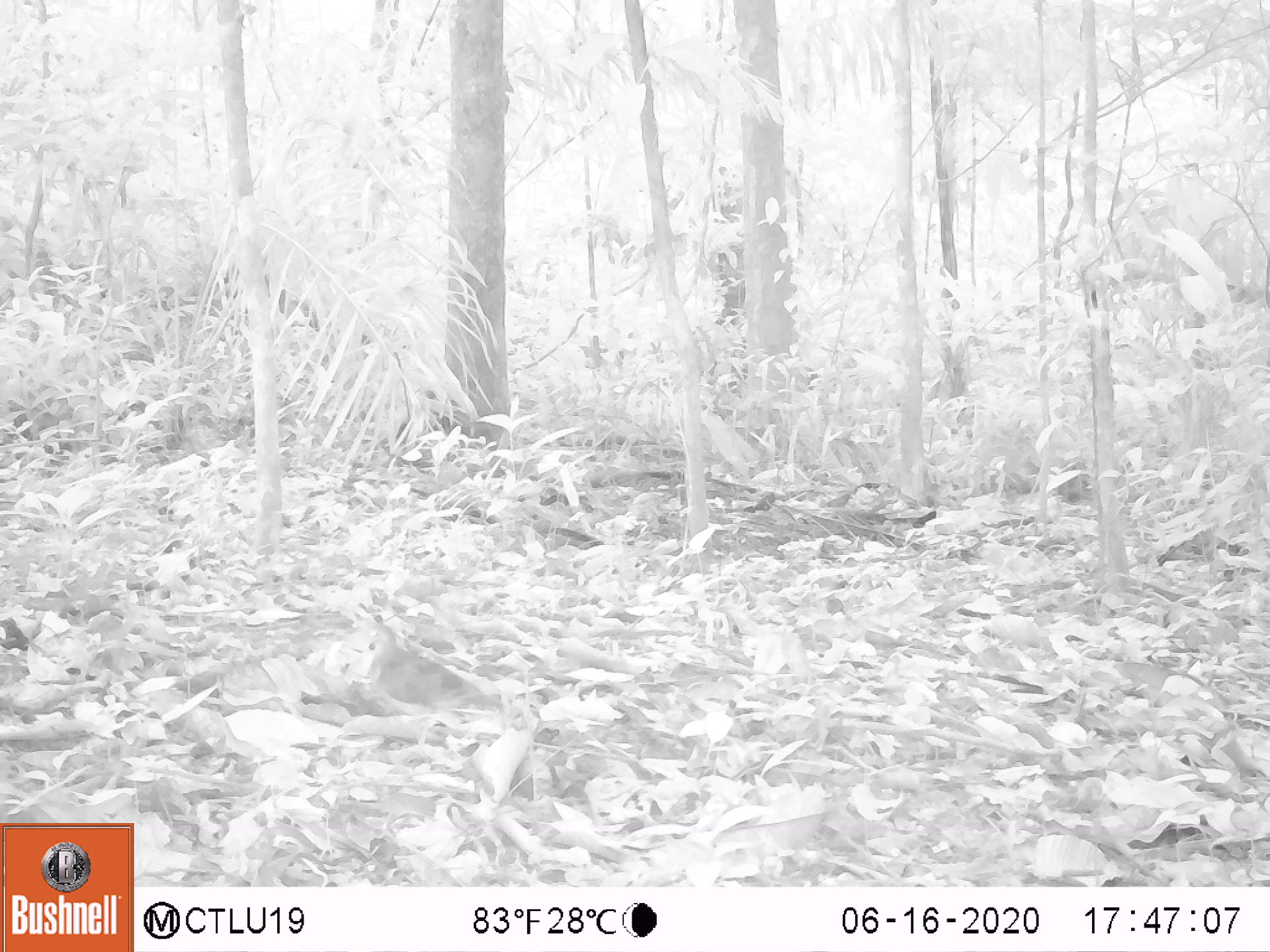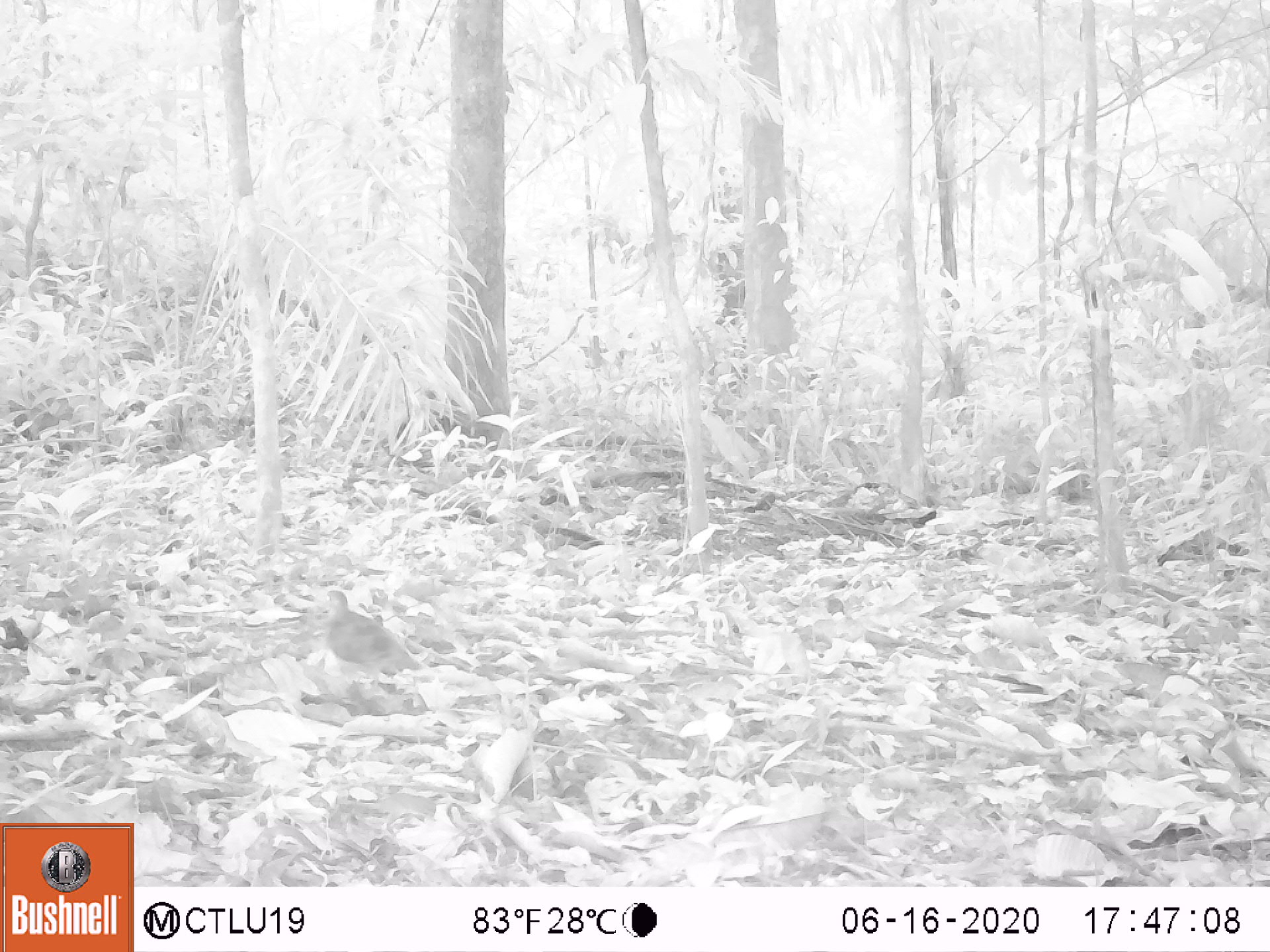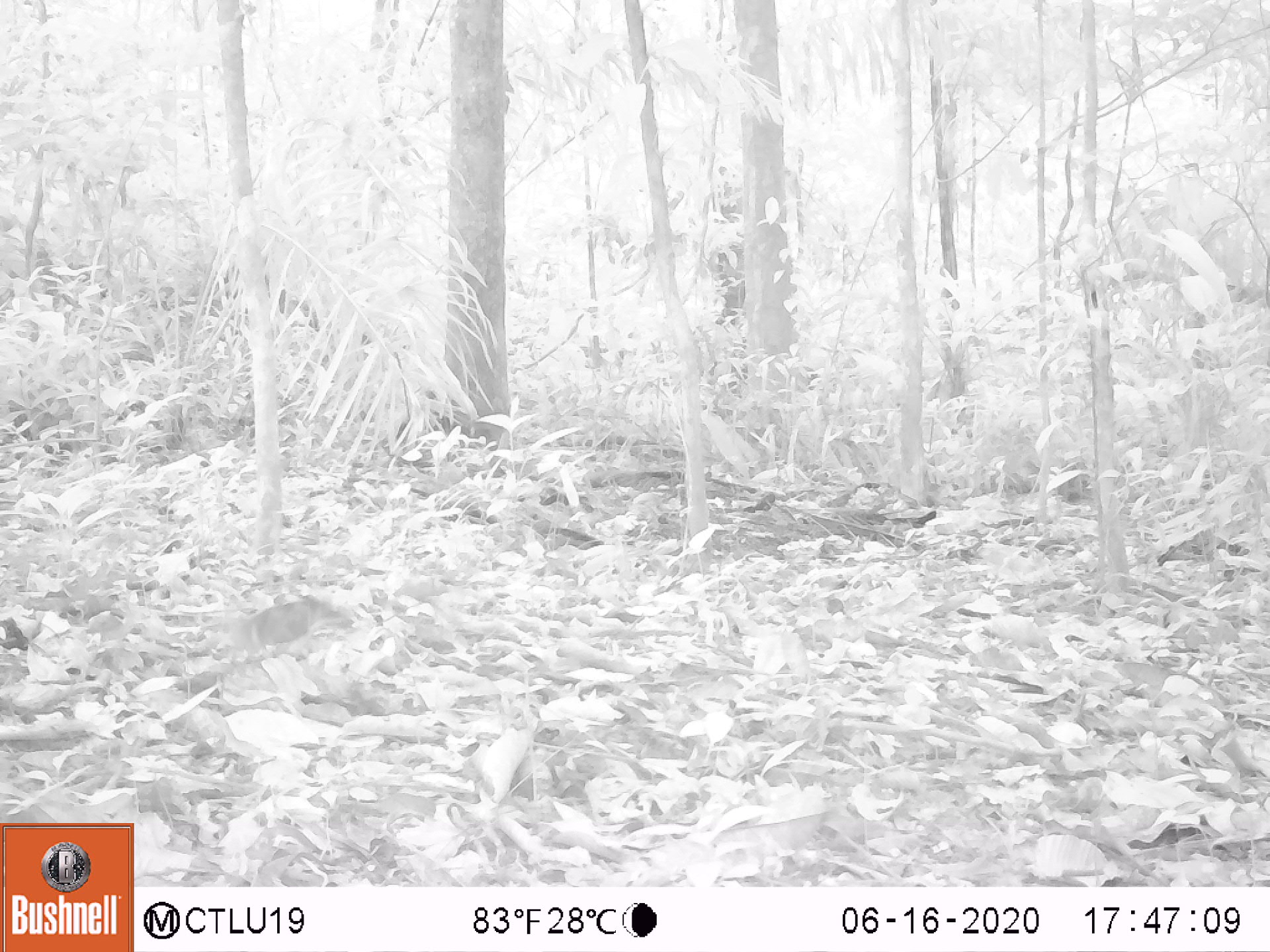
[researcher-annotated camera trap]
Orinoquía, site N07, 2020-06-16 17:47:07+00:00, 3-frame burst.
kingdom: Animalia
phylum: Chordata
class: Aves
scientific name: Aves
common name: bird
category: unknown bird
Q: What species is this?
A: Unknown bird (bird) (Aves).